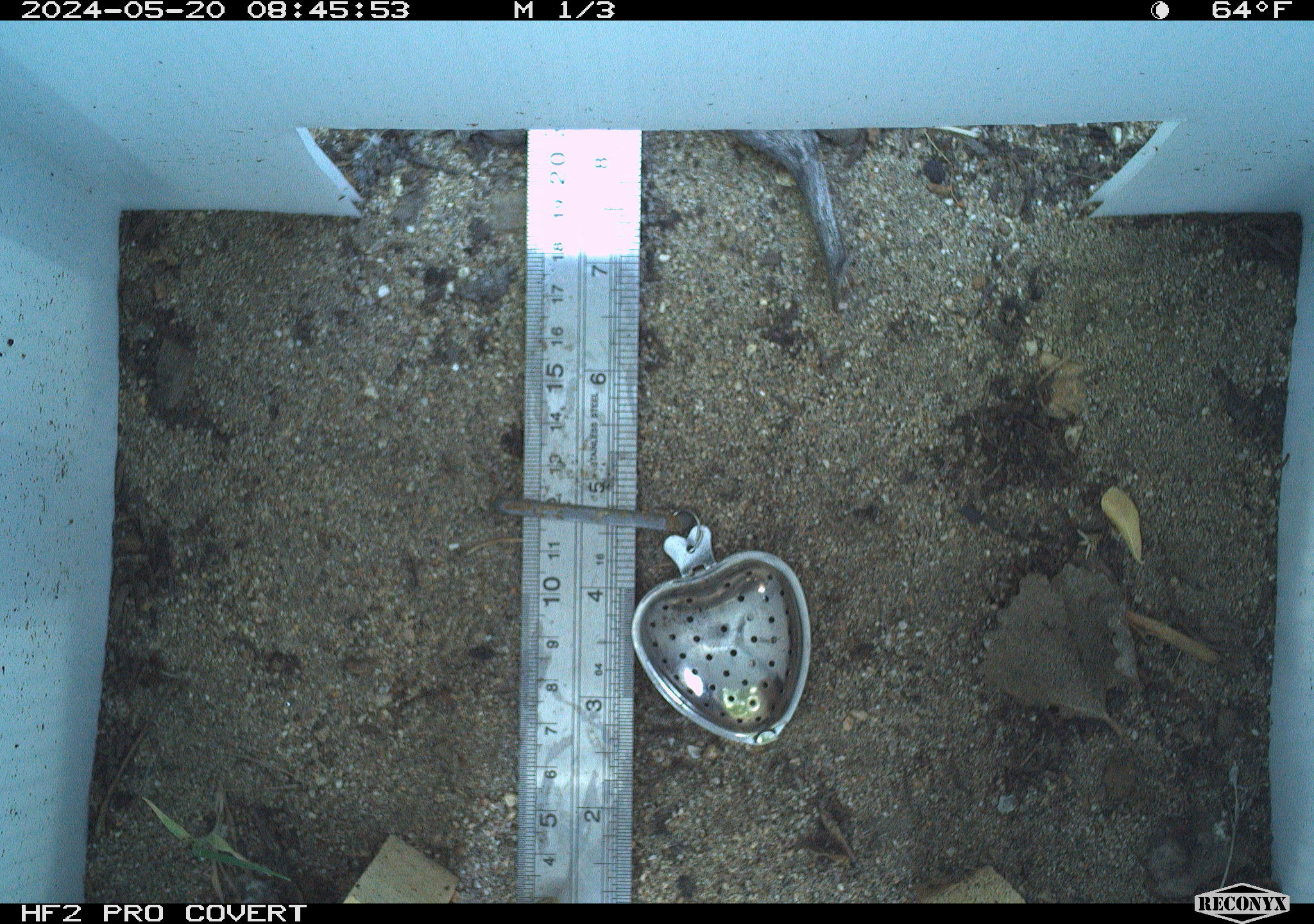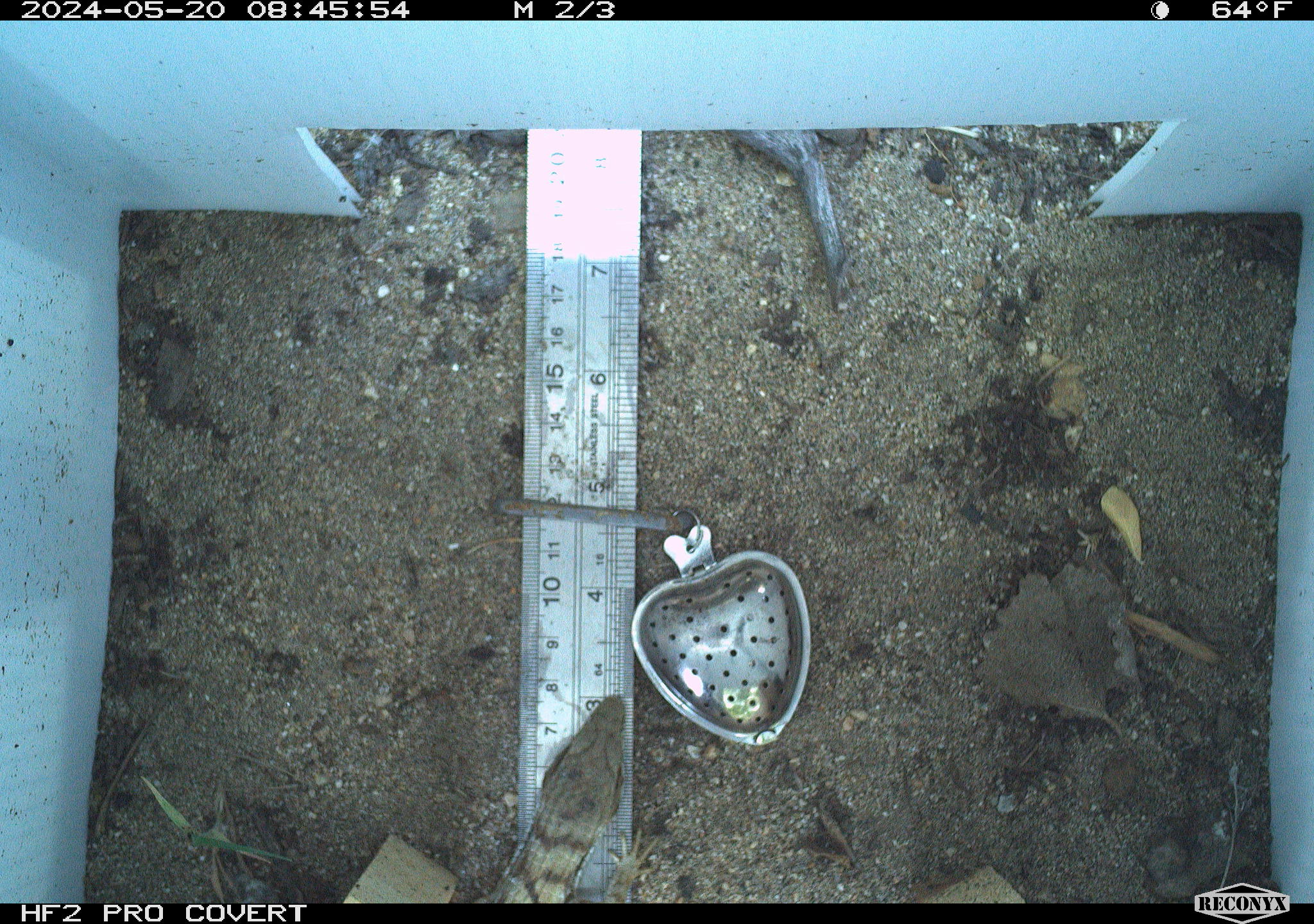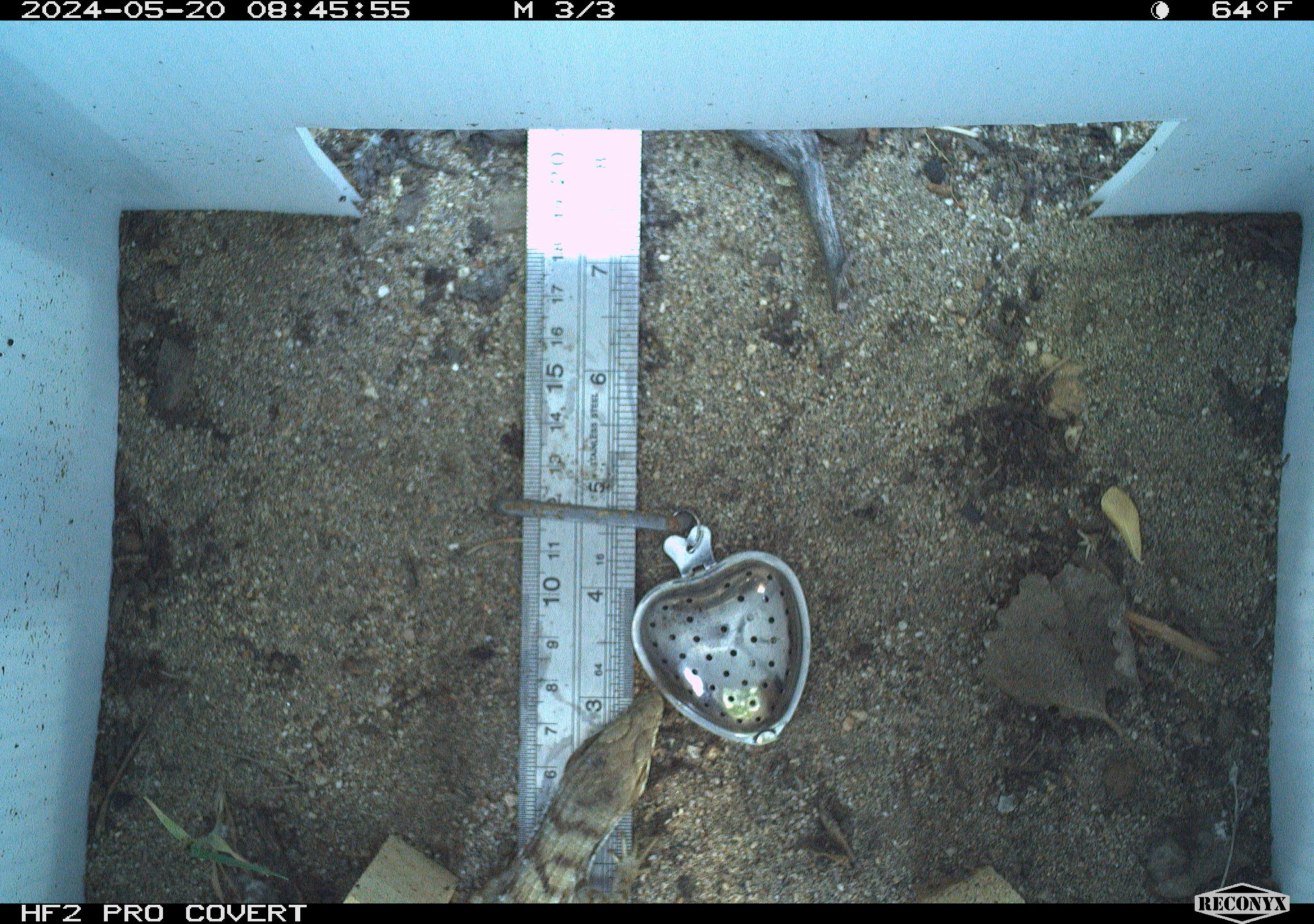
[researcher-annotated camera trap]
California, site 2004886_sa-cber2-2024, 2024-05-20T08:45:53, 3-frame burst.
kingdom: Animalia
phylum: Chordata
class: Reptilia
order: Squamata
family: Anguidae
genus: Elgaria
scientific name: Elgaria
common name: alligator lizards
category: elgaria species